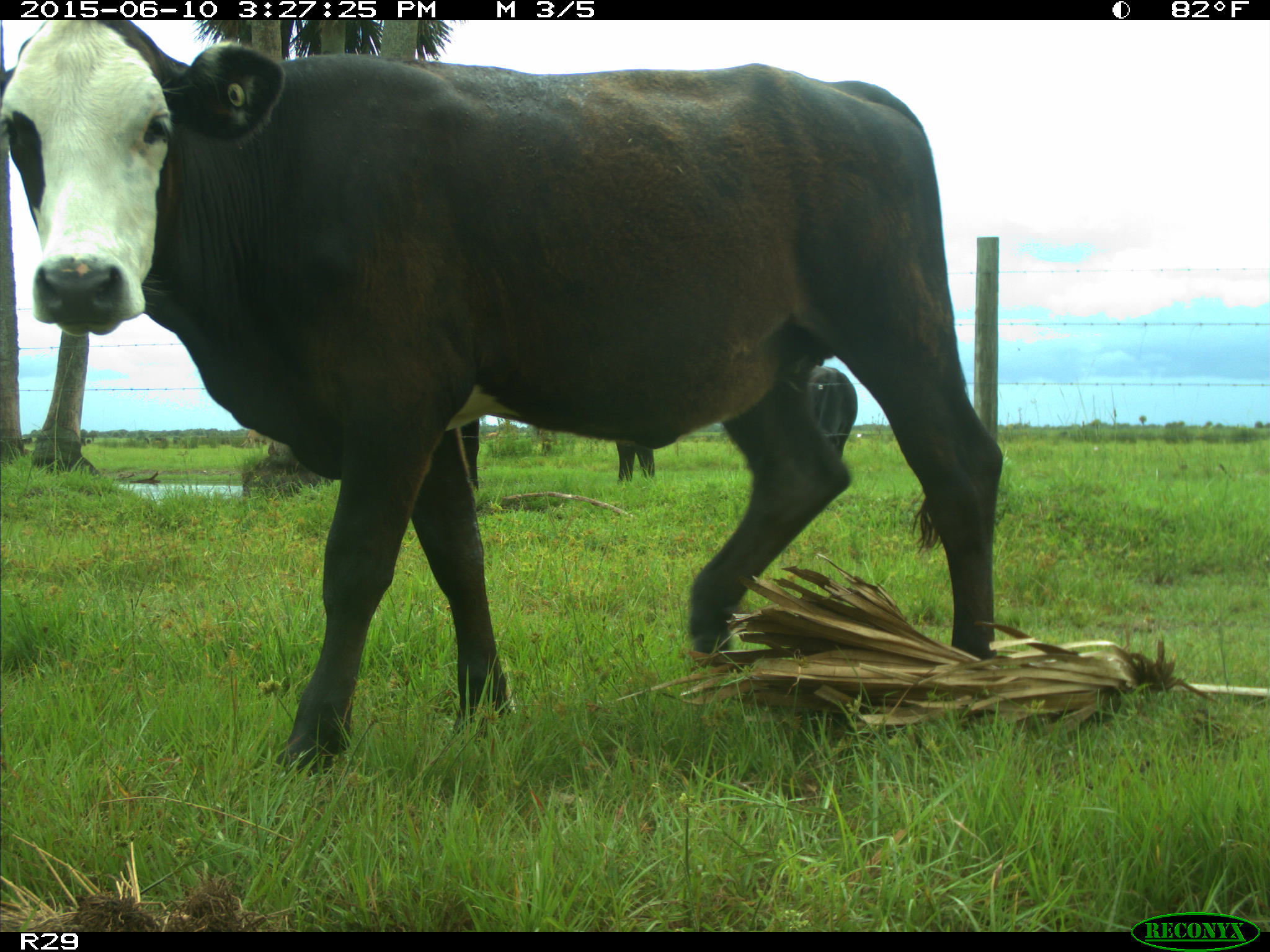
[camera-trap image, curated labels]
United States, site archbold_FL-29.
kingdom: Animalia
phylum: Chordata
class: Mammalia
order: Artiodactyla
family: Bovidae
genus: Bos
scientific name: Bos taurus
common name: domestic cow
Bos taurus (domestic cow).